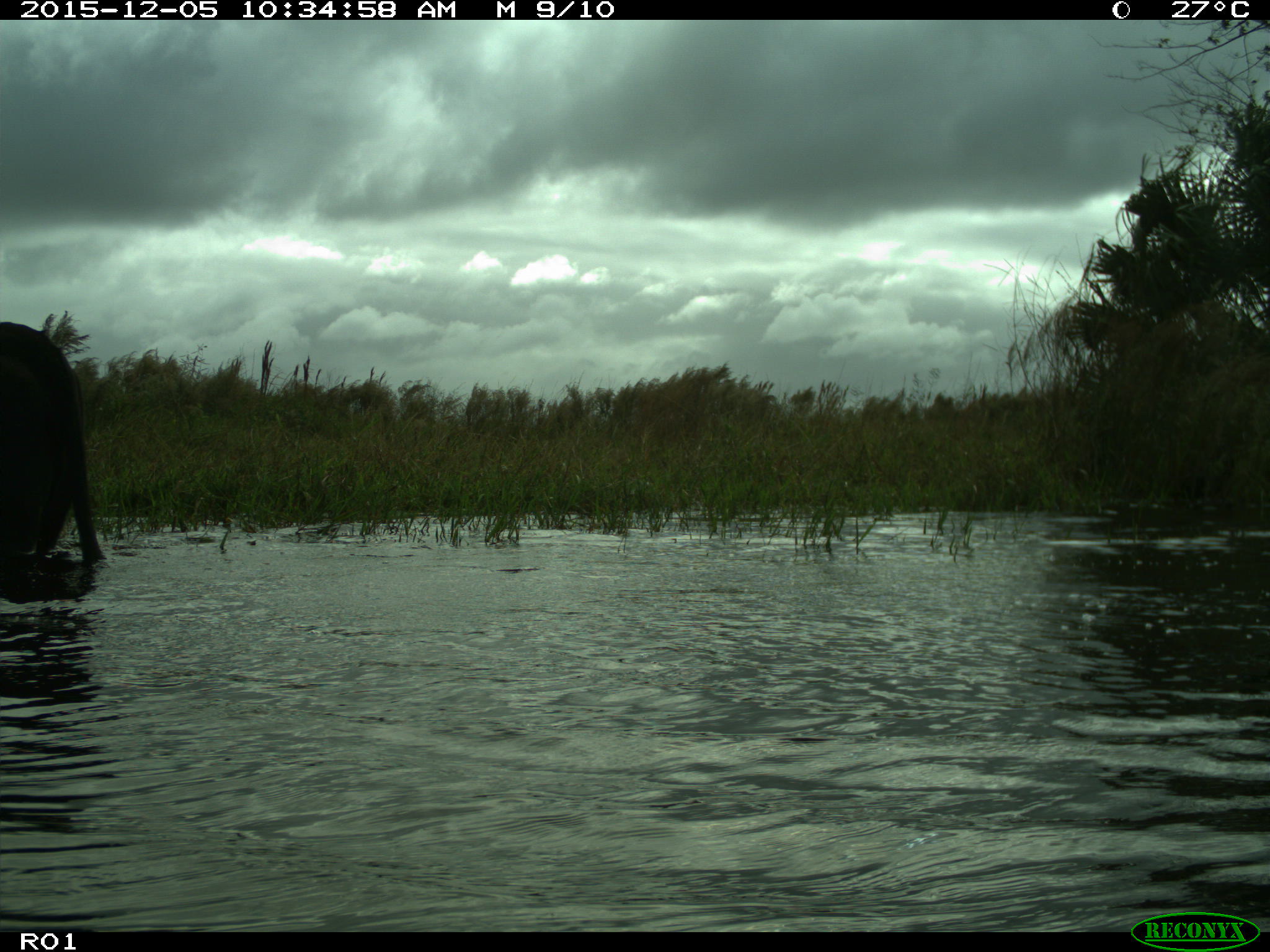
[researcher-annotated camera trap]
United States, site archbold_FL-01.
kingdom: Animalia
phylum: Chordata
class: Mammalia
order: Artiodactyla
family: Bovidae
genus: Bos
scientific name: Bos taurus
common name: domestic cow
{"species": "Bos taurus (domestic cow)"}